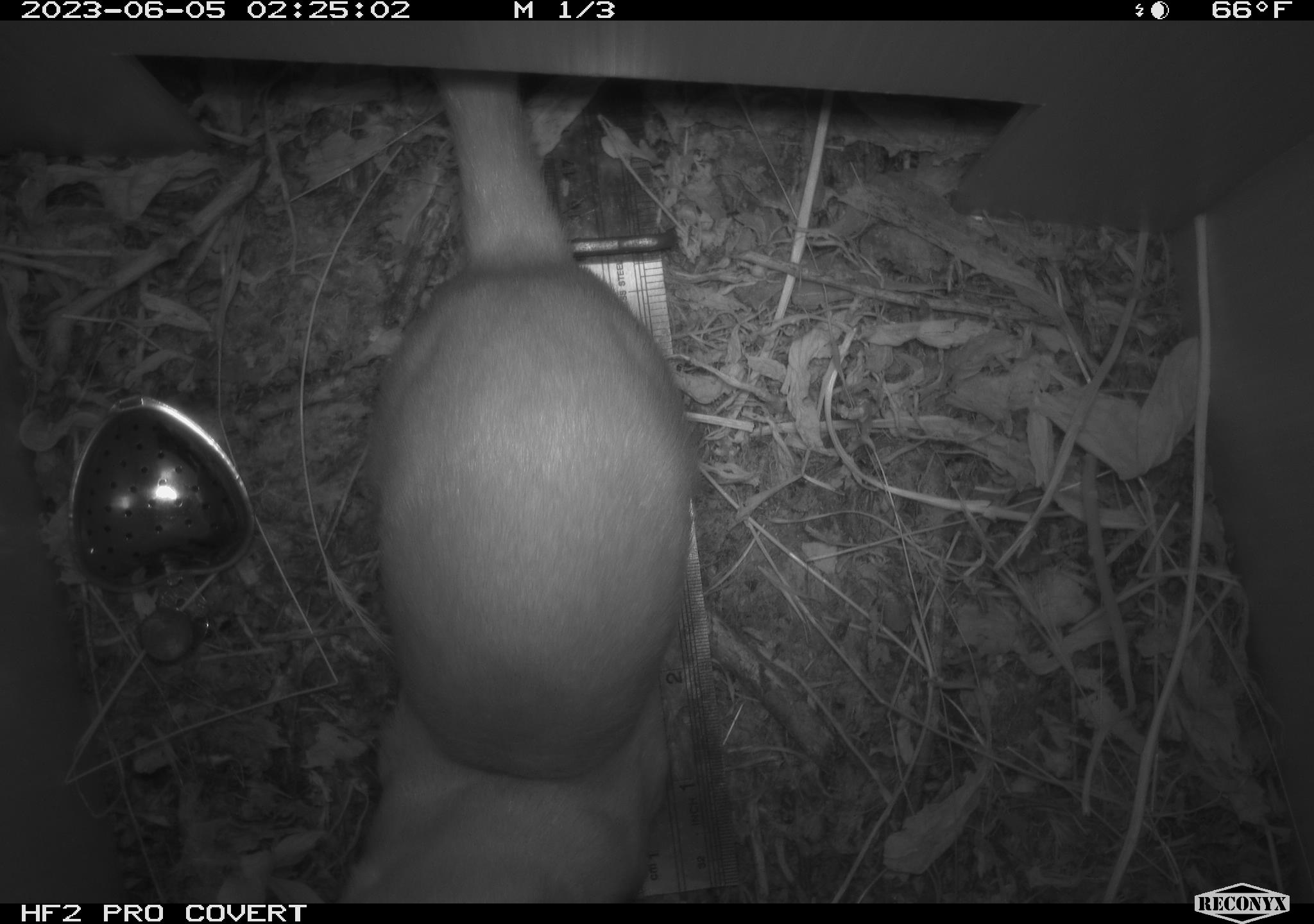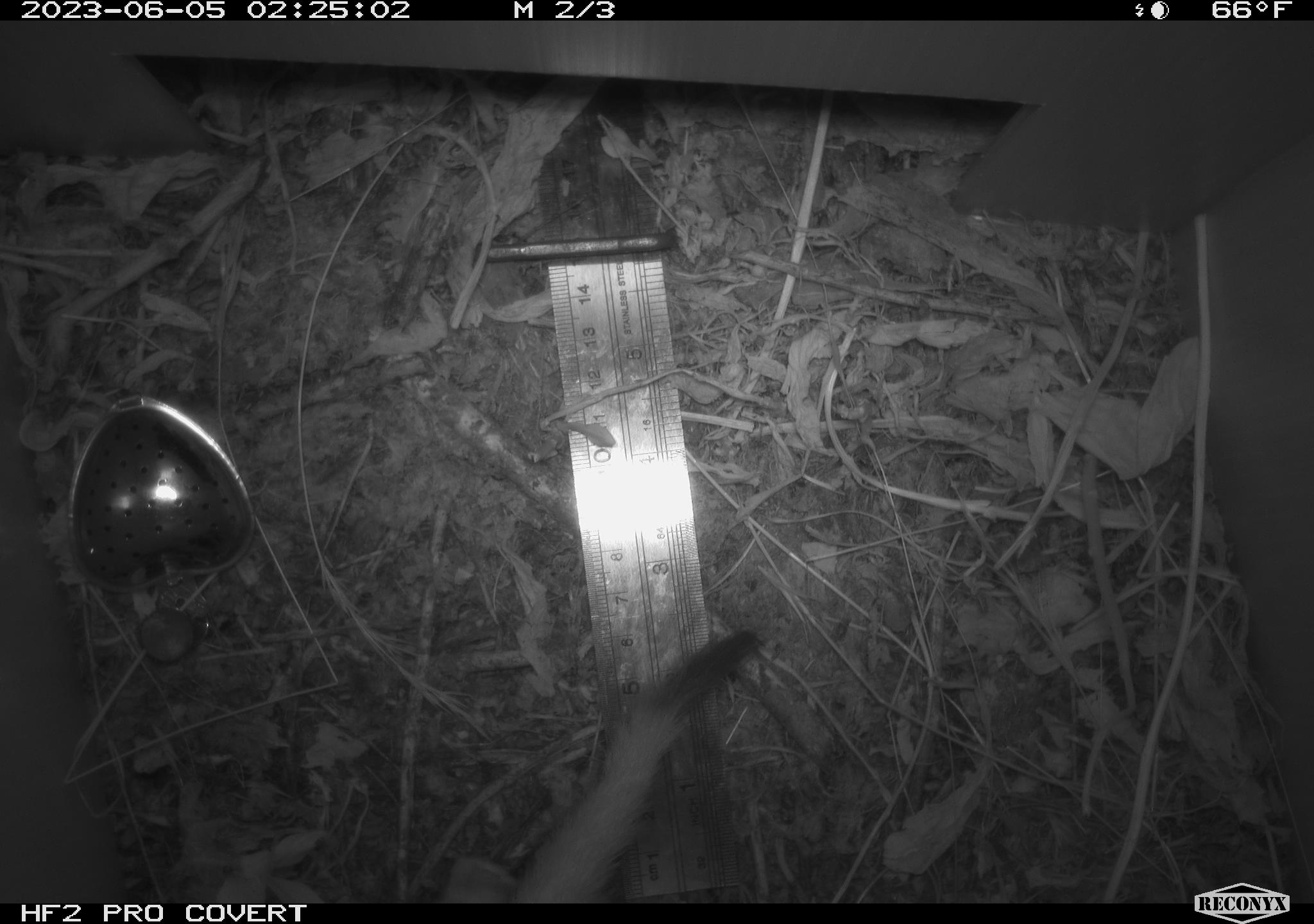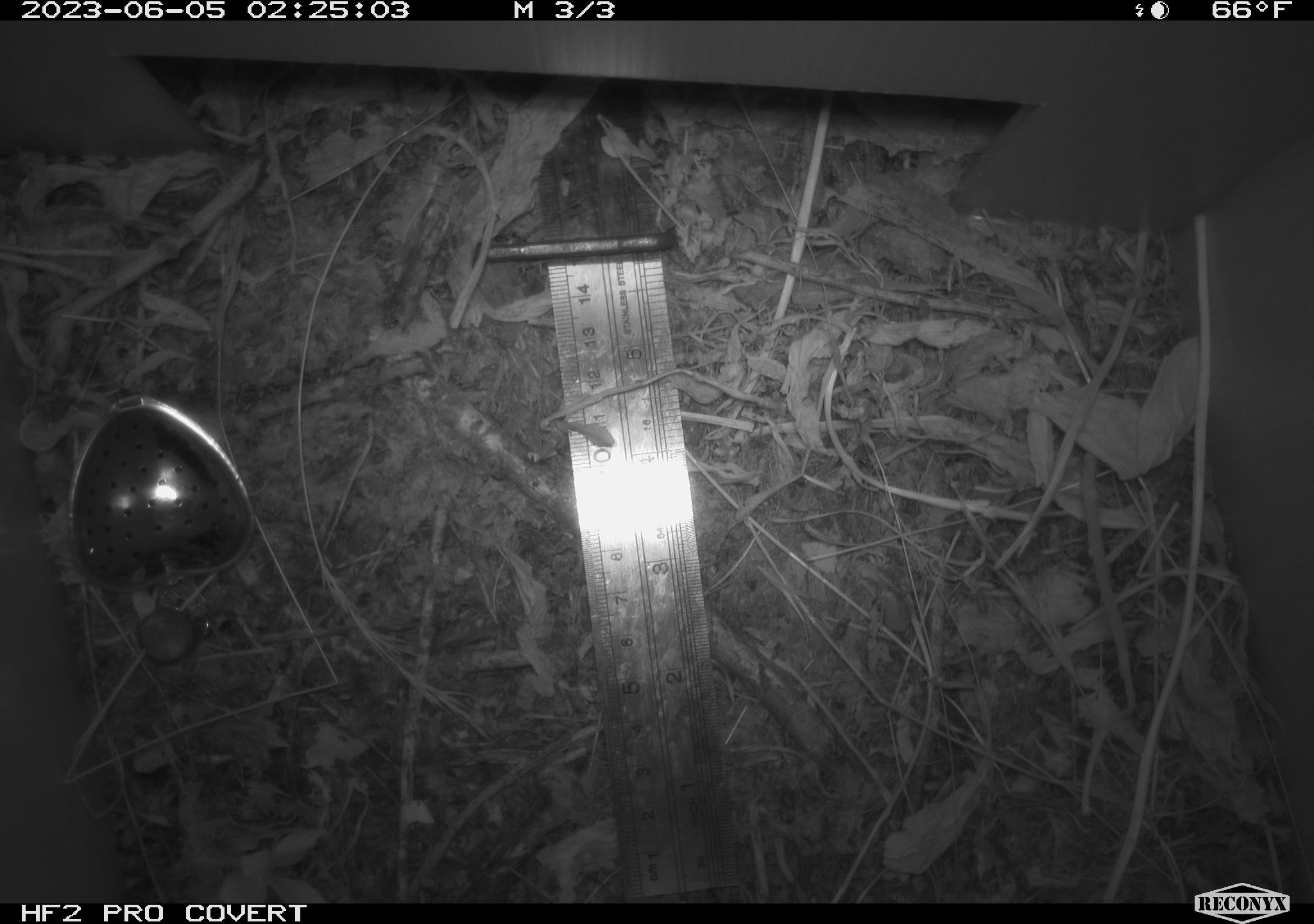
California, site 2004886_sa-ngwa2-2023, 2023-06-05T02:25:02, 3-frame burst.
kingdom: Animalia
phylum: Chordata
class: Mammalia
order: Carnivora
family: Mustelidae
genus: Neogale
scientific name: Neogale frenata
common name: long-tailed weasel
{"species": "long-tailed weasel (Neogale frenata)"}